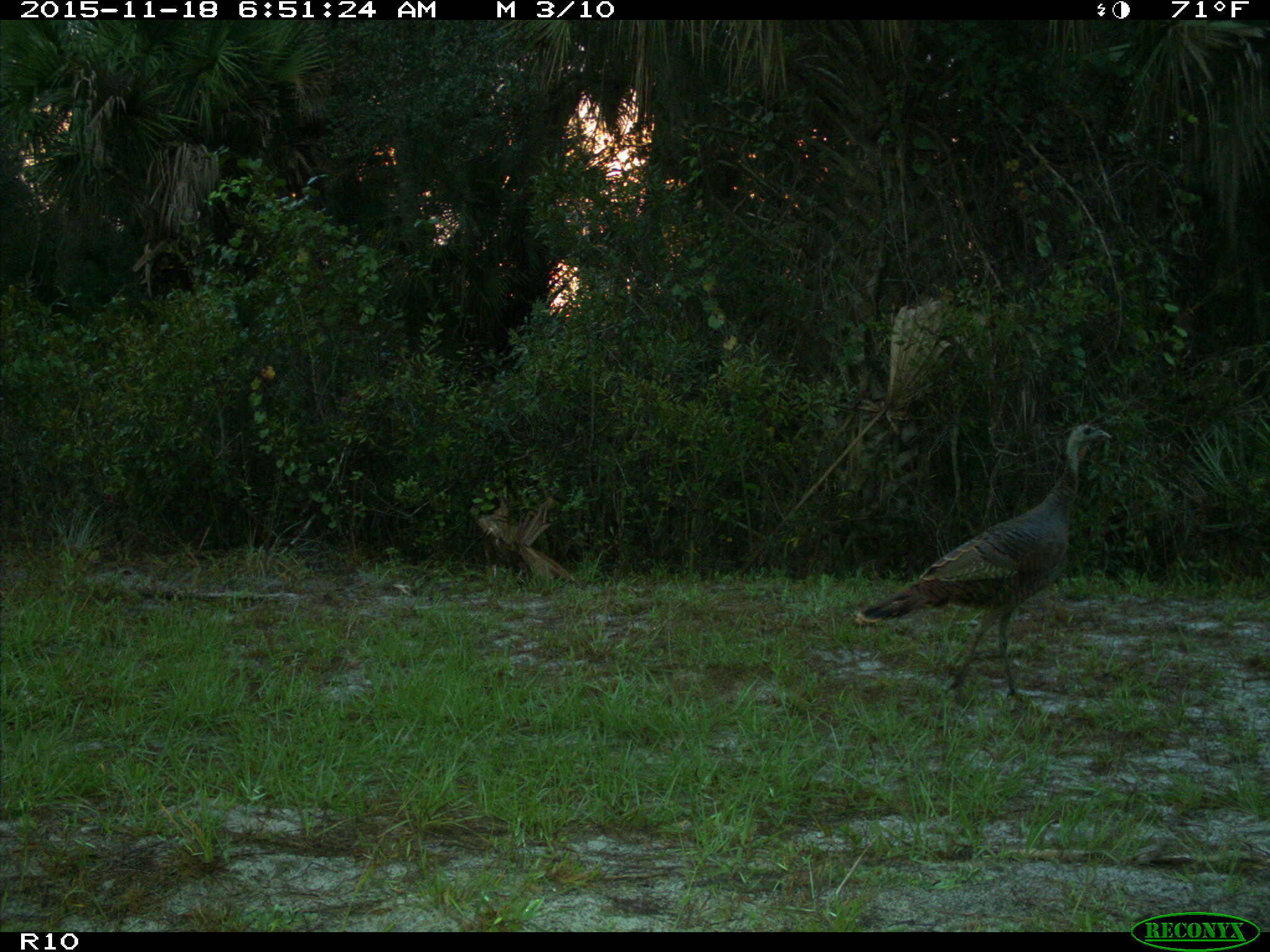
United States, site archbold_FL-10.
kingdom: Animalia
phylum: Chordata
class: Aves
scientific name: Aves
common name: birds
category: unidentified bird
Unidentified bird (birds) (Aves).